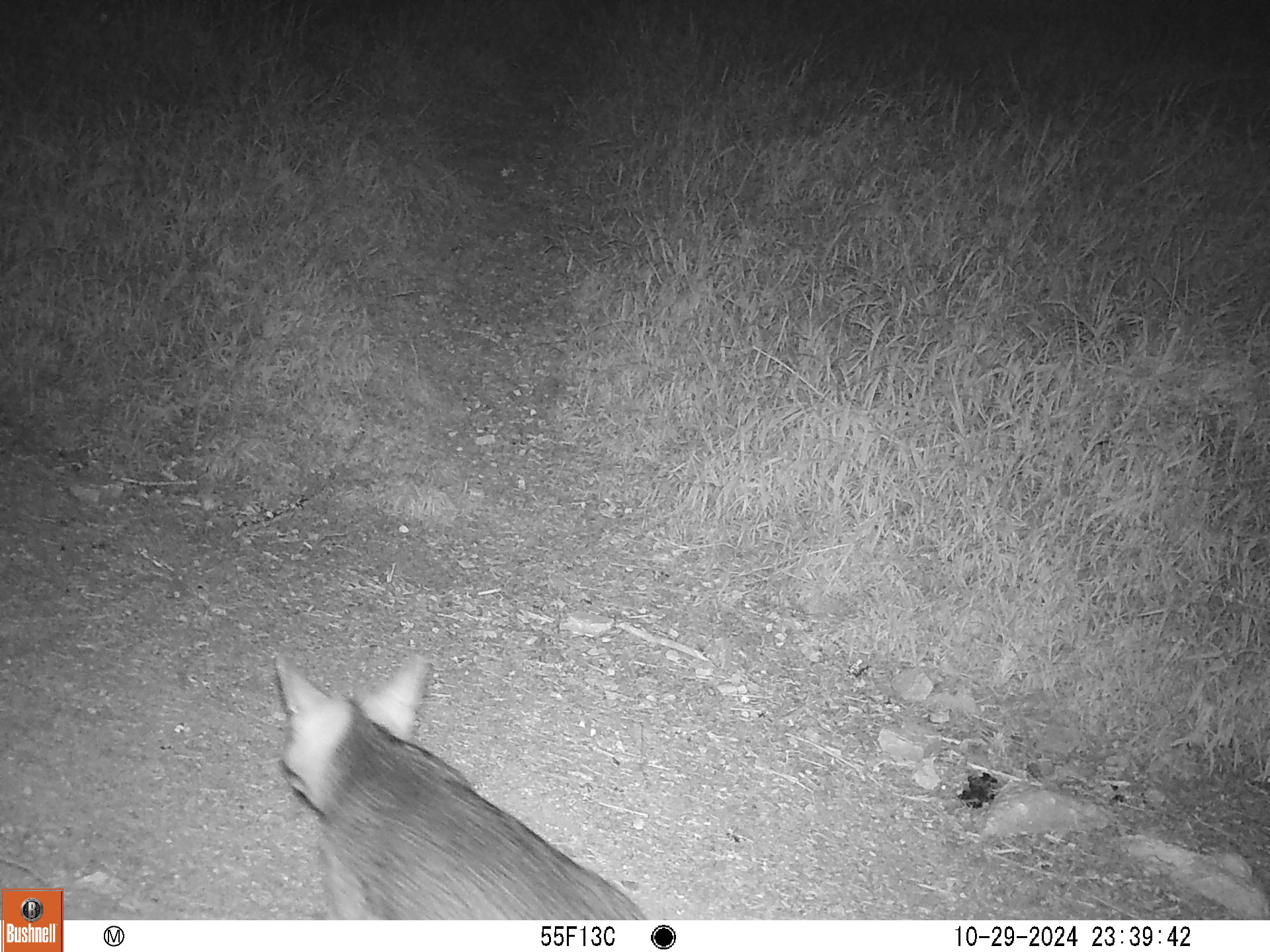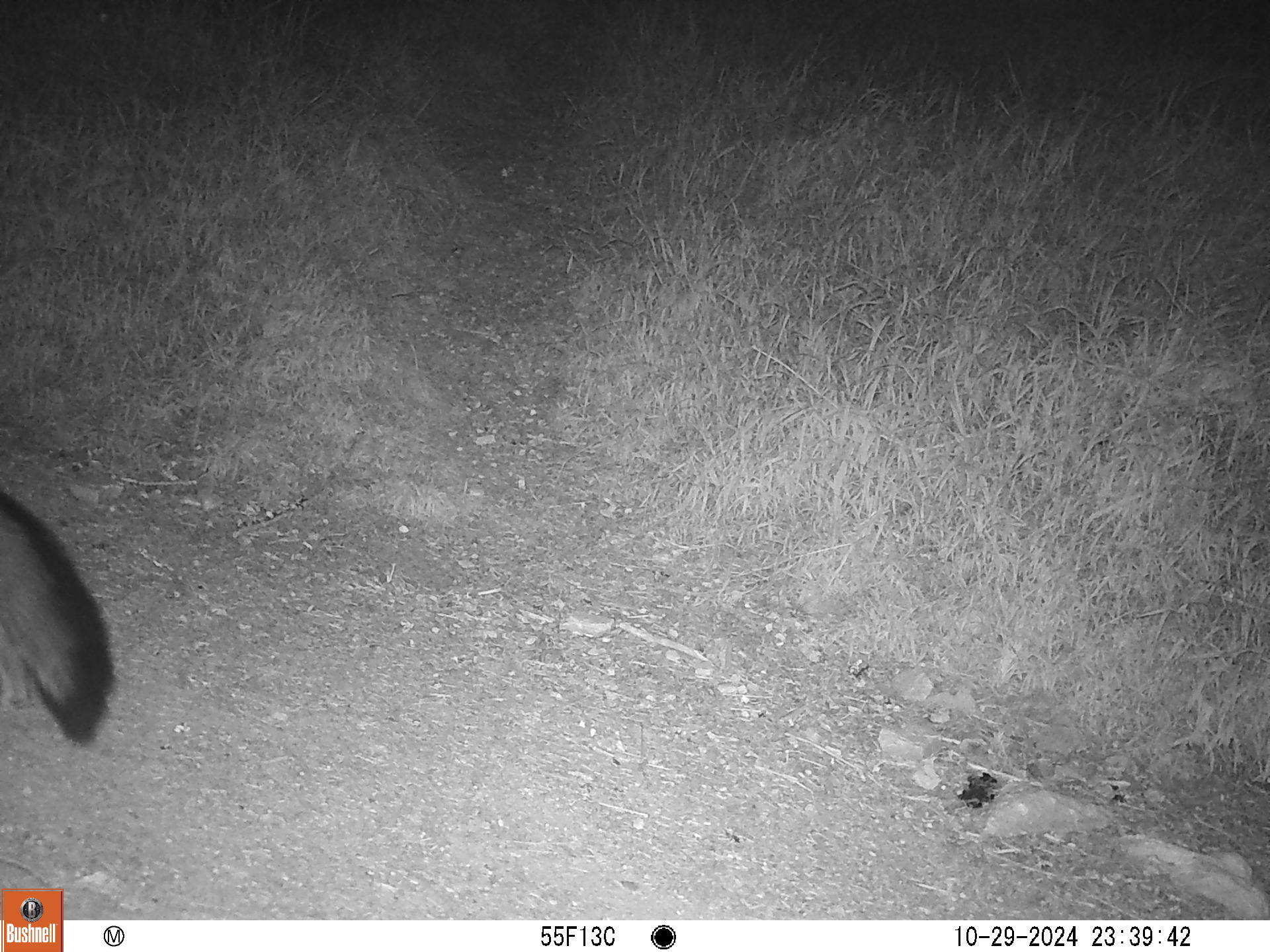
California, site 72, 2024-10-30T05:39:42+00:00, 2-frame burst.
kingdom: Animalia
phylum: Chordata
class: Mammalia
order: Carnivora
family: Canidae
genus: Urocyon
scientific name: Urocyon cinereoargenteus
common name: gray fox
Gray fox (Urocyon cinereoargenteus).